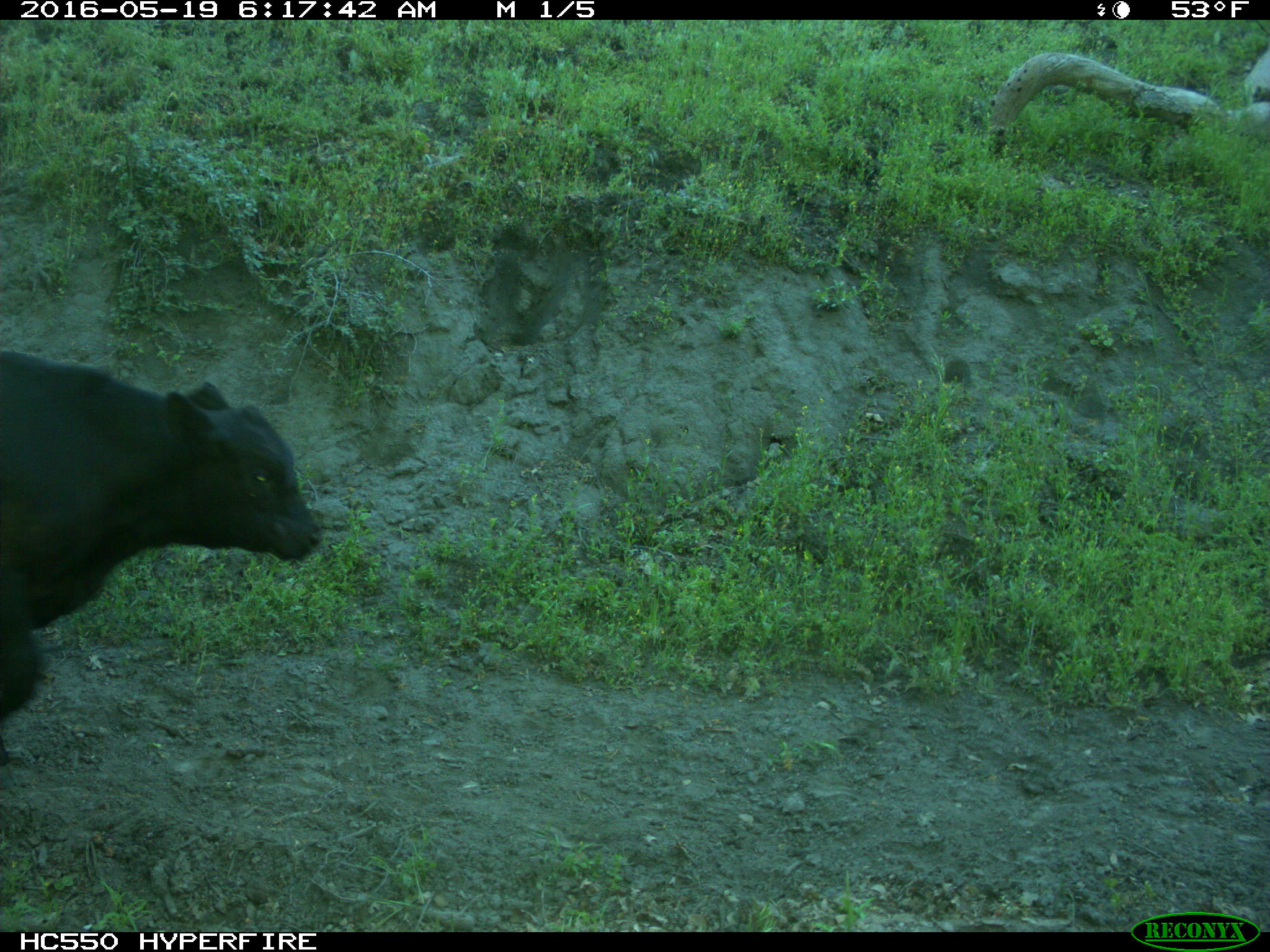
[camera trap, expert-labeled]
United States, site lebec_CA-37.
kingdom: Animalia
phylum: Chordata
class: Mammalia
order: Artiodactyla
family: Bovidae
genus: Bos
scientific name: Bos taurus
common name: domestic cow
Bos taurus (domestic cow).